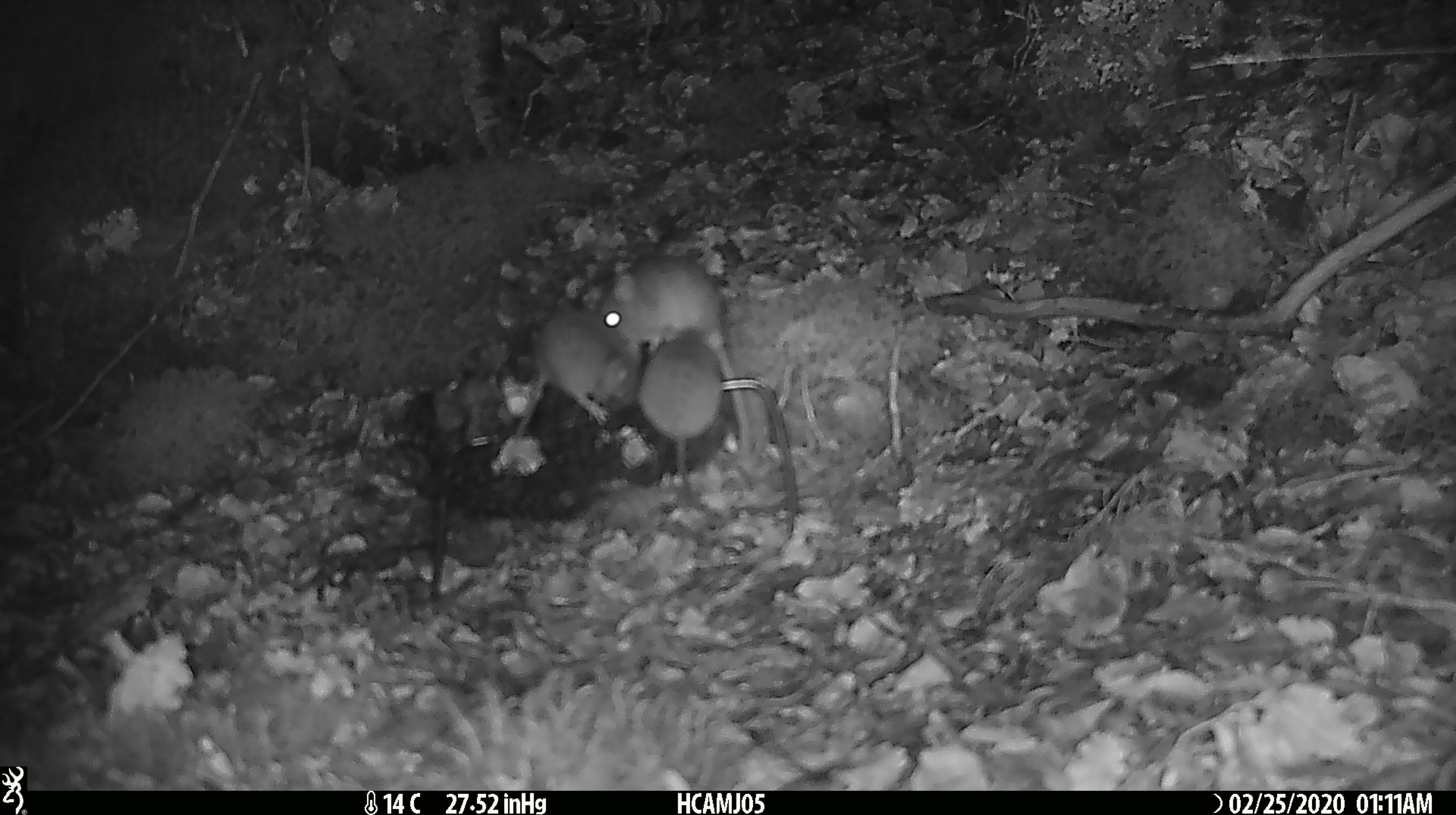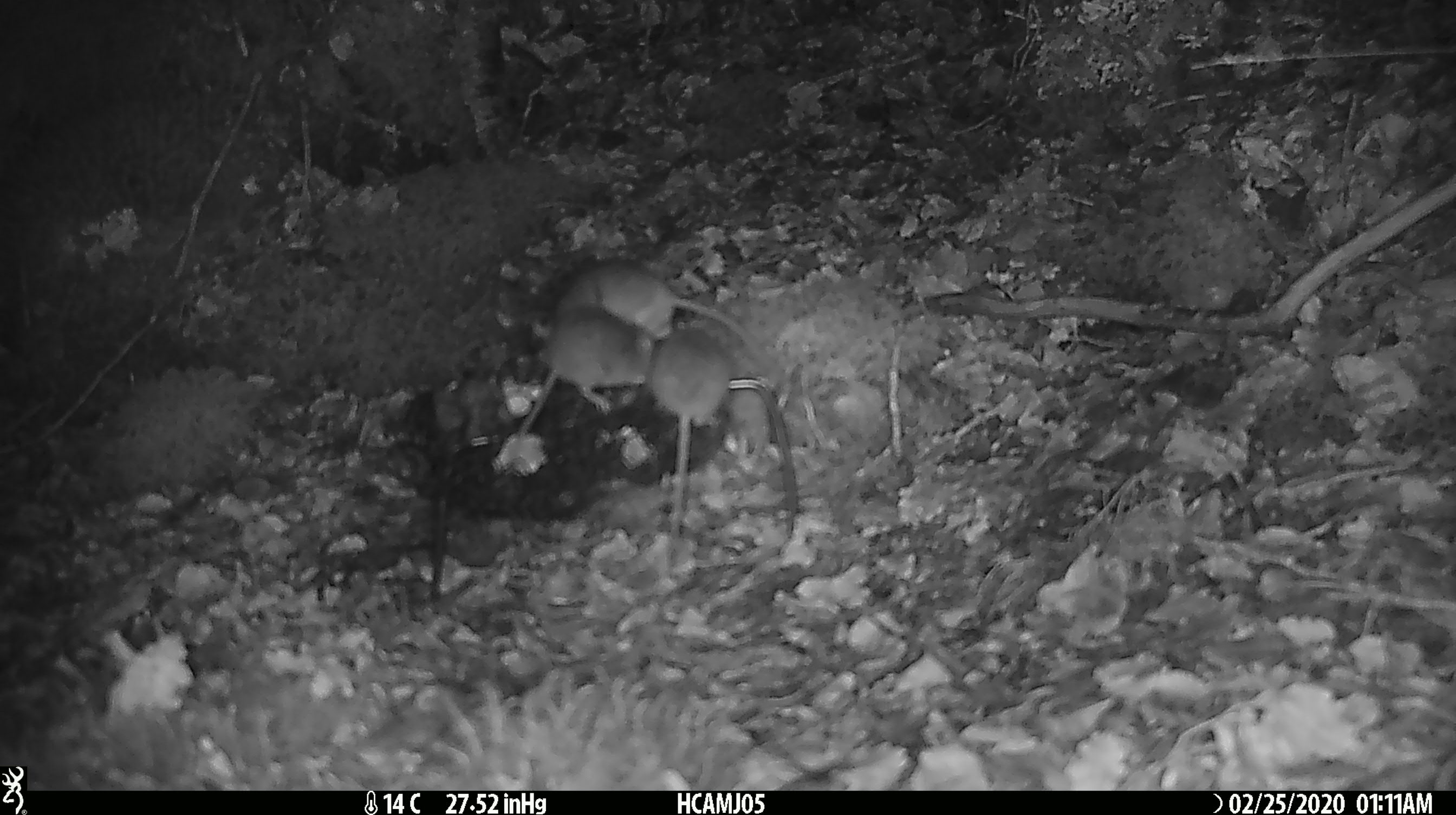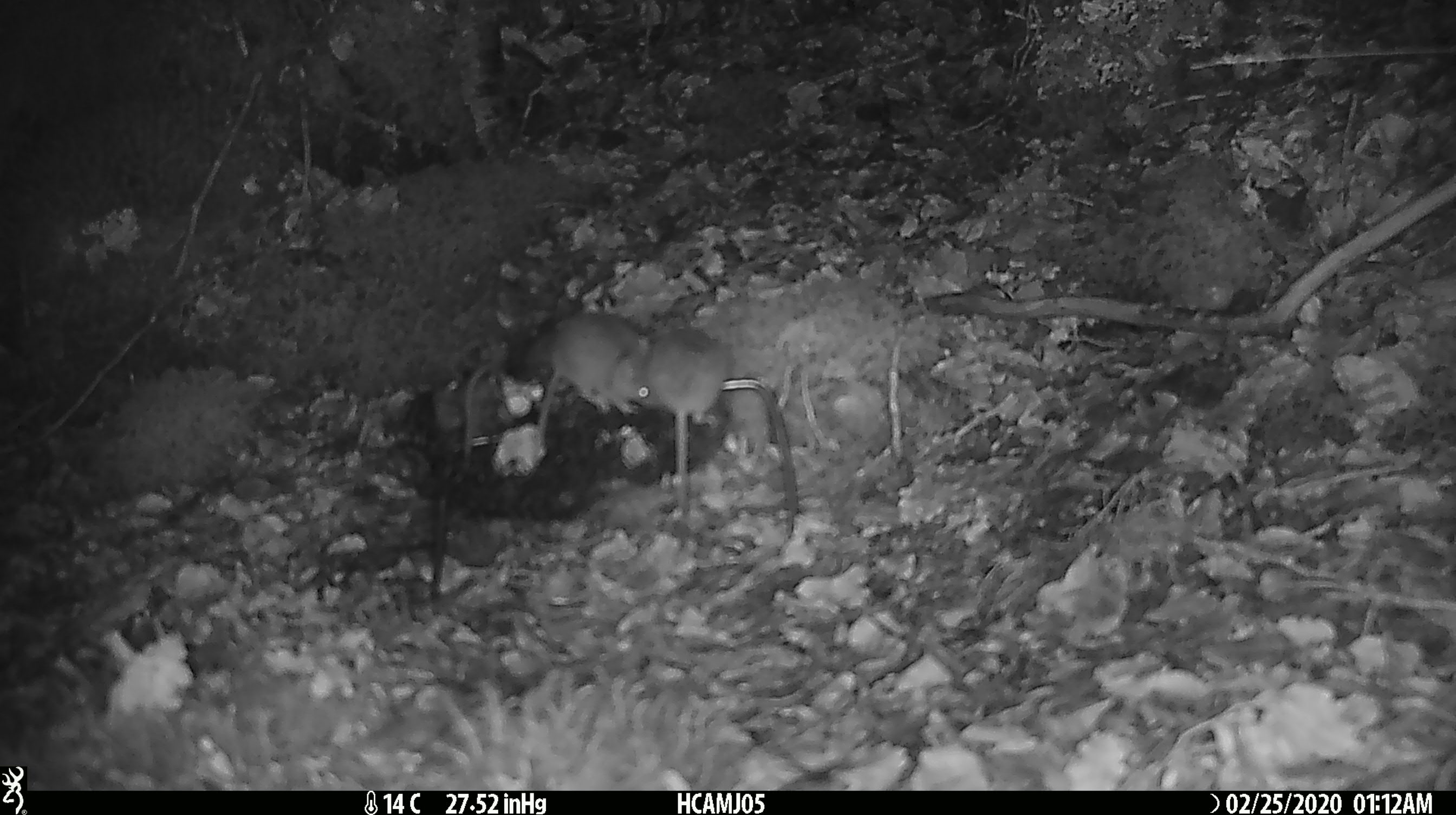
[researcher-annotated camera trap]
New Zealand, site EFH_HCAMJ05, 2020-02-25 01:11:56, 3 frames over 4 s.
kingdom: Animalia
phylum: Chordata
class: Mammalia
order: Rodentia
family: Muridae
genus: Mus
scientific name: Mus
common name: mouse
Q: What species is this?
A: Mouse (Mus).